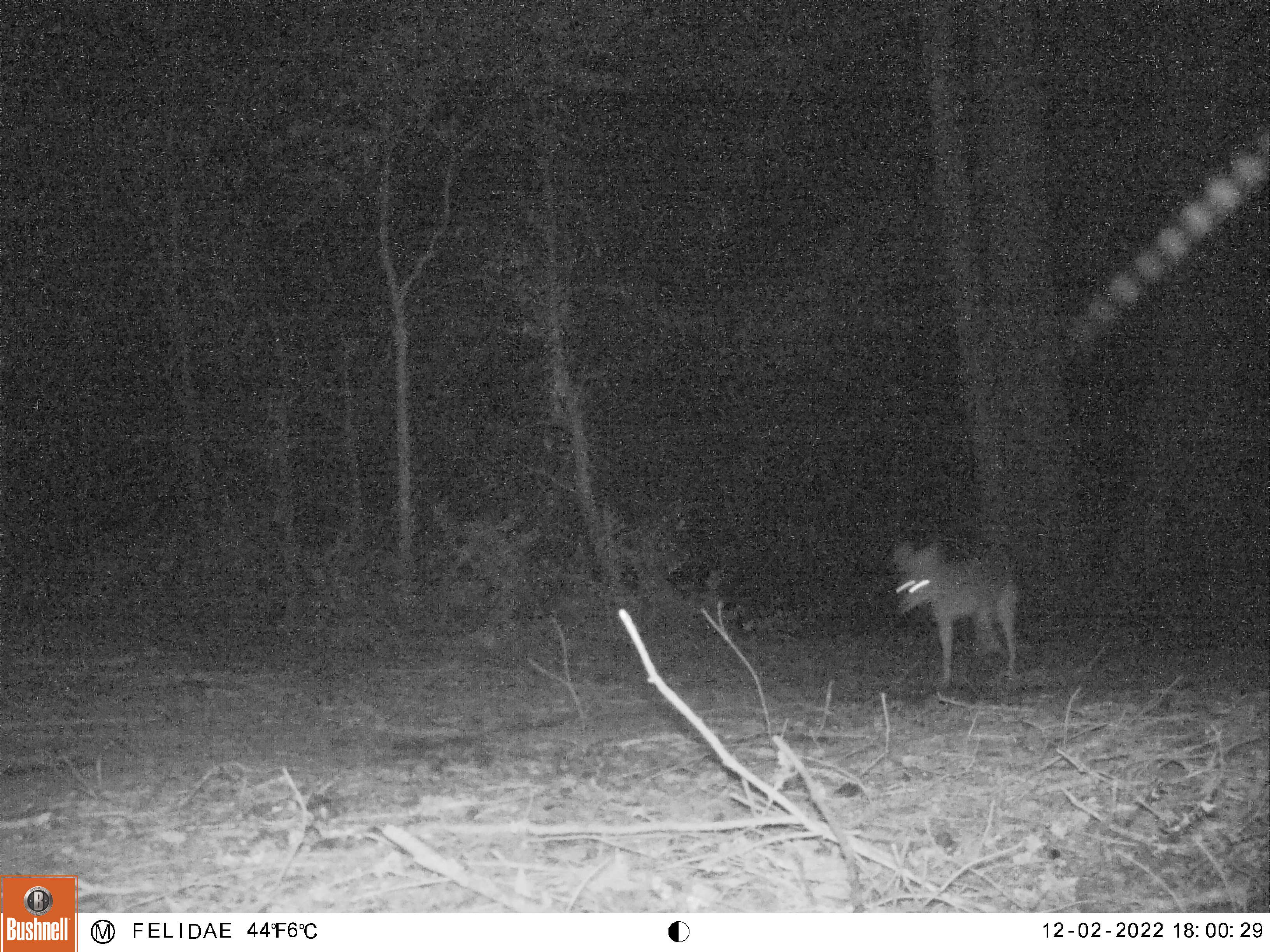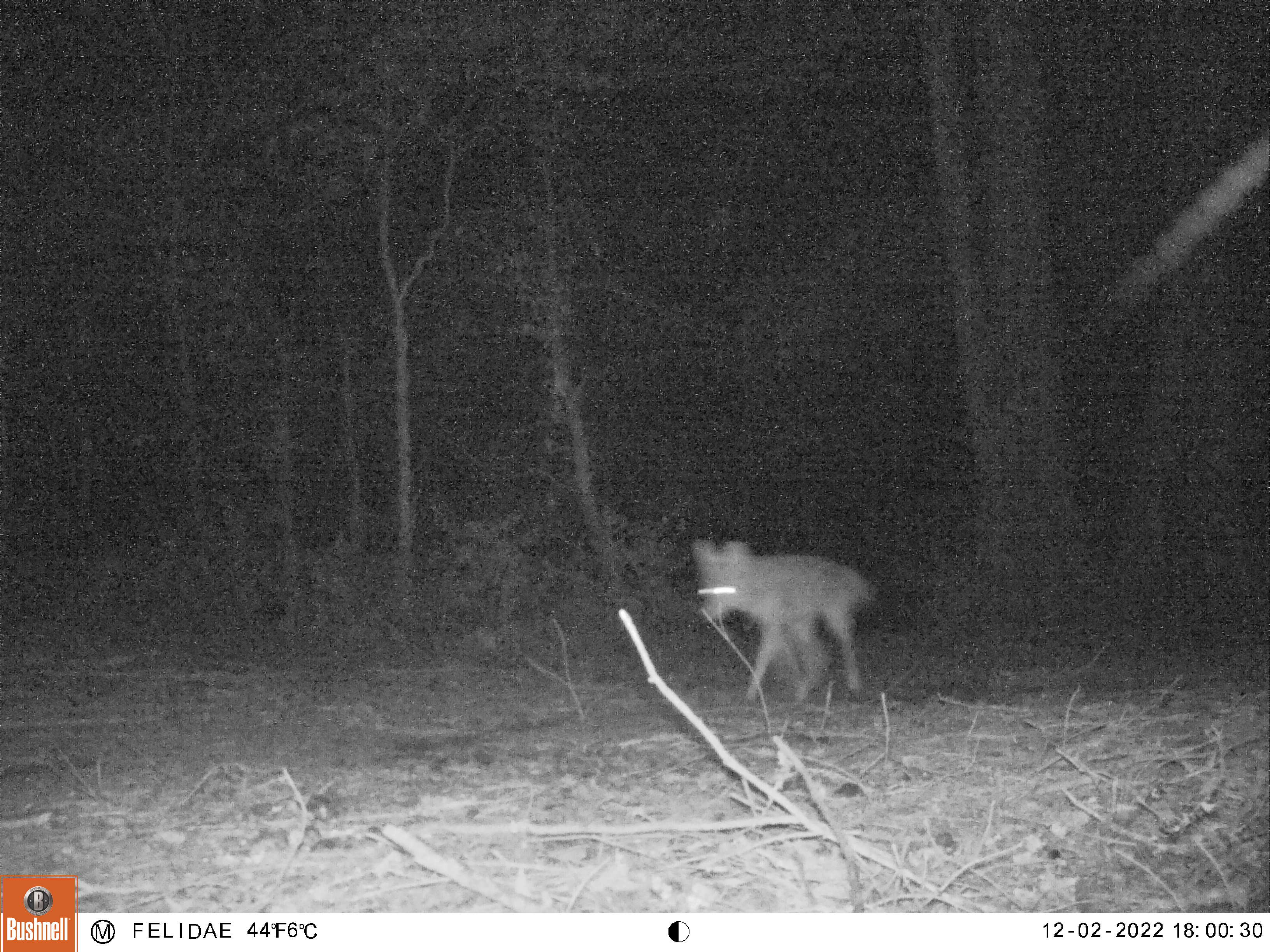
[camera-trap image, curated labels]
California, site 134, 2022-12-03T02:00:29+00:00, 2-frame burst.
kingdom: Animalia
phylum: Chordata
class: Mammalia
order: Carnivora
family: Canidae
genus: Canis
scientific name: Canis latrans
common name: coyote